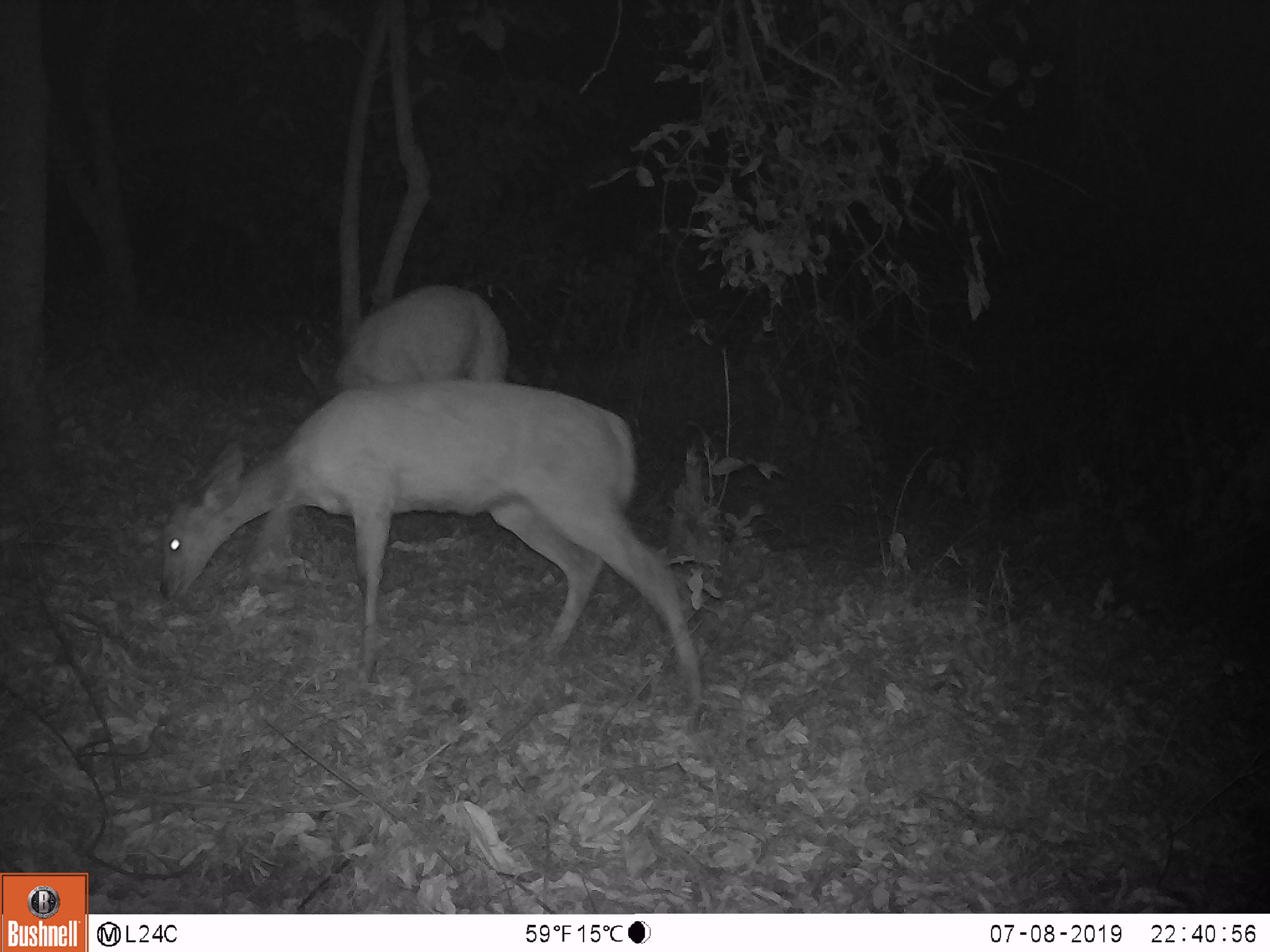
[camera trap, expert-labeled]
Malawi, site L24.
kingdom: Animalia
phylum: Chordata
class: Mammalia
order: Artiodactyla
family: Bovidae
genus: Redunca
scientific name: Redunca arundinum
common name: southern reedbuck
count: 2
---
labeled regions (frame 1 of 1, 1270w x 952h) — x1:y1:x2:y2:
southern reedbuck: 150:371:711:733; 319:275:514:403